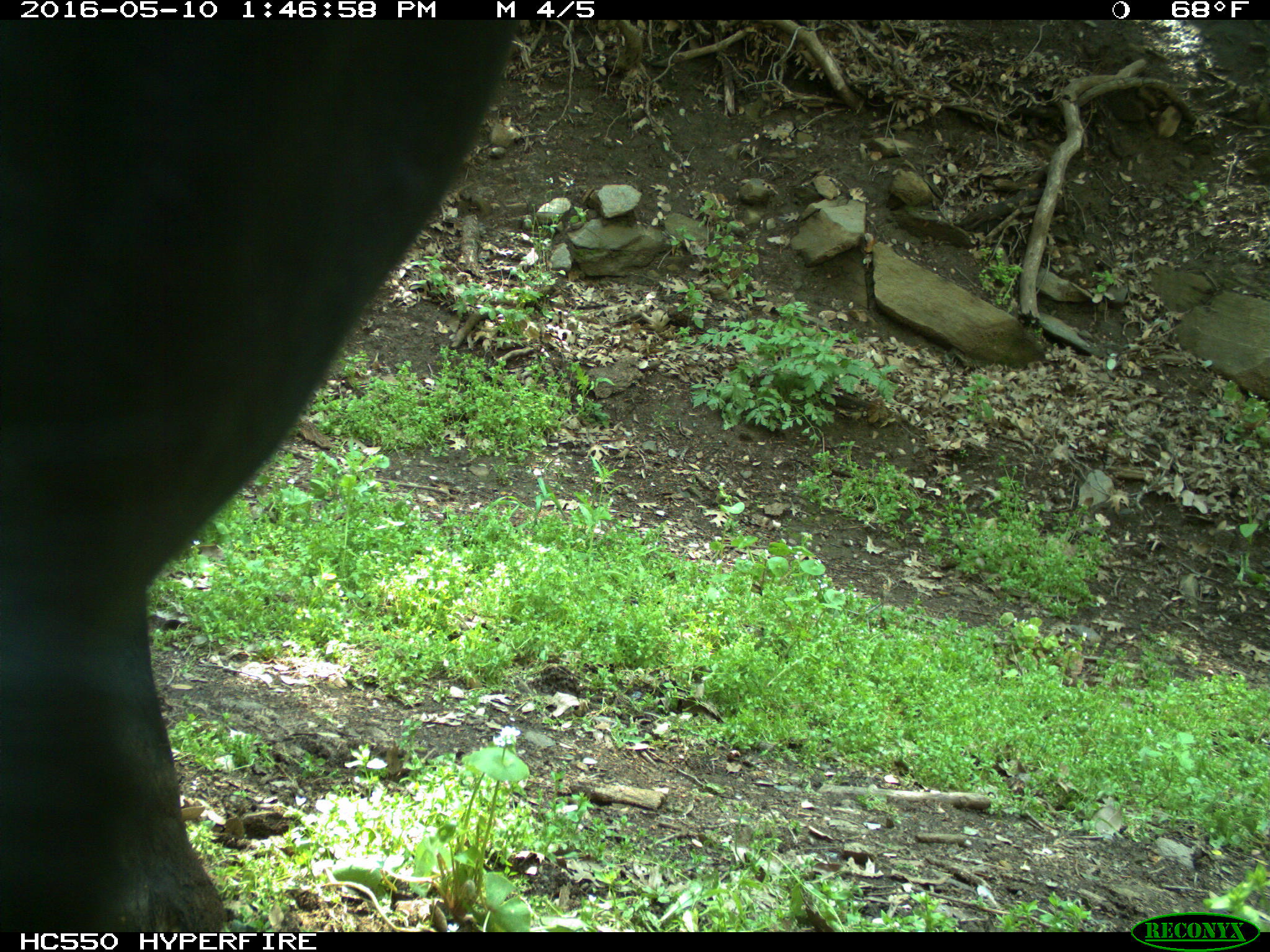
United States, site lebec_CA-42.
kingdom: Animalia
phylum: Chordata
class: Mammalia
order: Artiodactyla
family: Bovidae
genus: Bos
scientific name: Bos taurus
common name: domestic cow